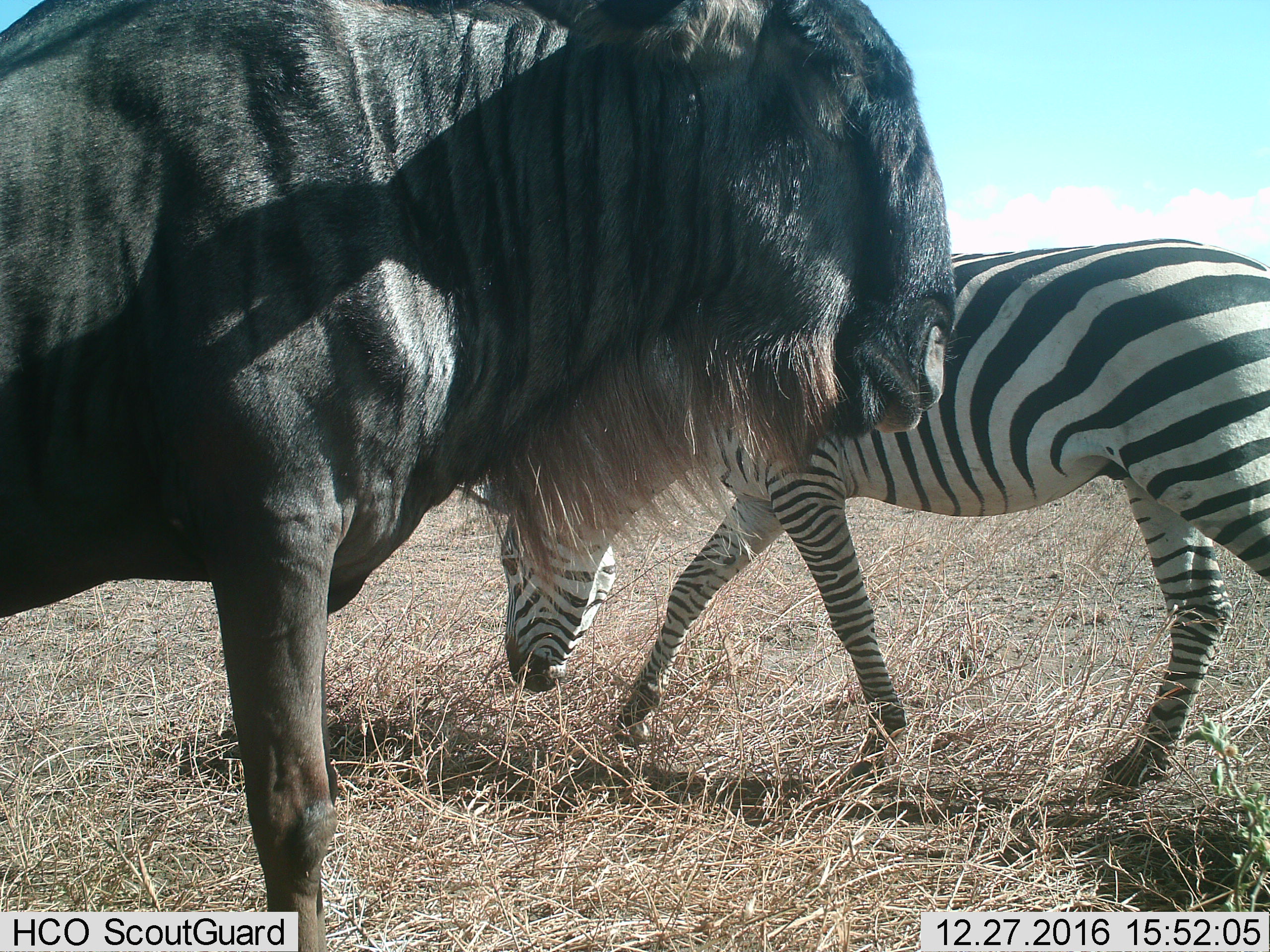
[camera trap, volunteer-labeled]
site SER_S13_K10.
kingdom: Animalia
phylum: Chordata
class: Mammalia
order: Artiodactyla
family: Bovidae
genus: Connochaetes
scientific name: Connochaetes taurinus taurinus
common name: blue wildebeest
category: wildebeestblue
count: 1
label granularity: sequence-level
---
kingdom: Animalia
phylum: Chordata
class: Mammalia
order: Perissodactyla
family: Equidae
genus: Equus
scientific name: Equus quagga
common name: plains zebra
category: zebraplains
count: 1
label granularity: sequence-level